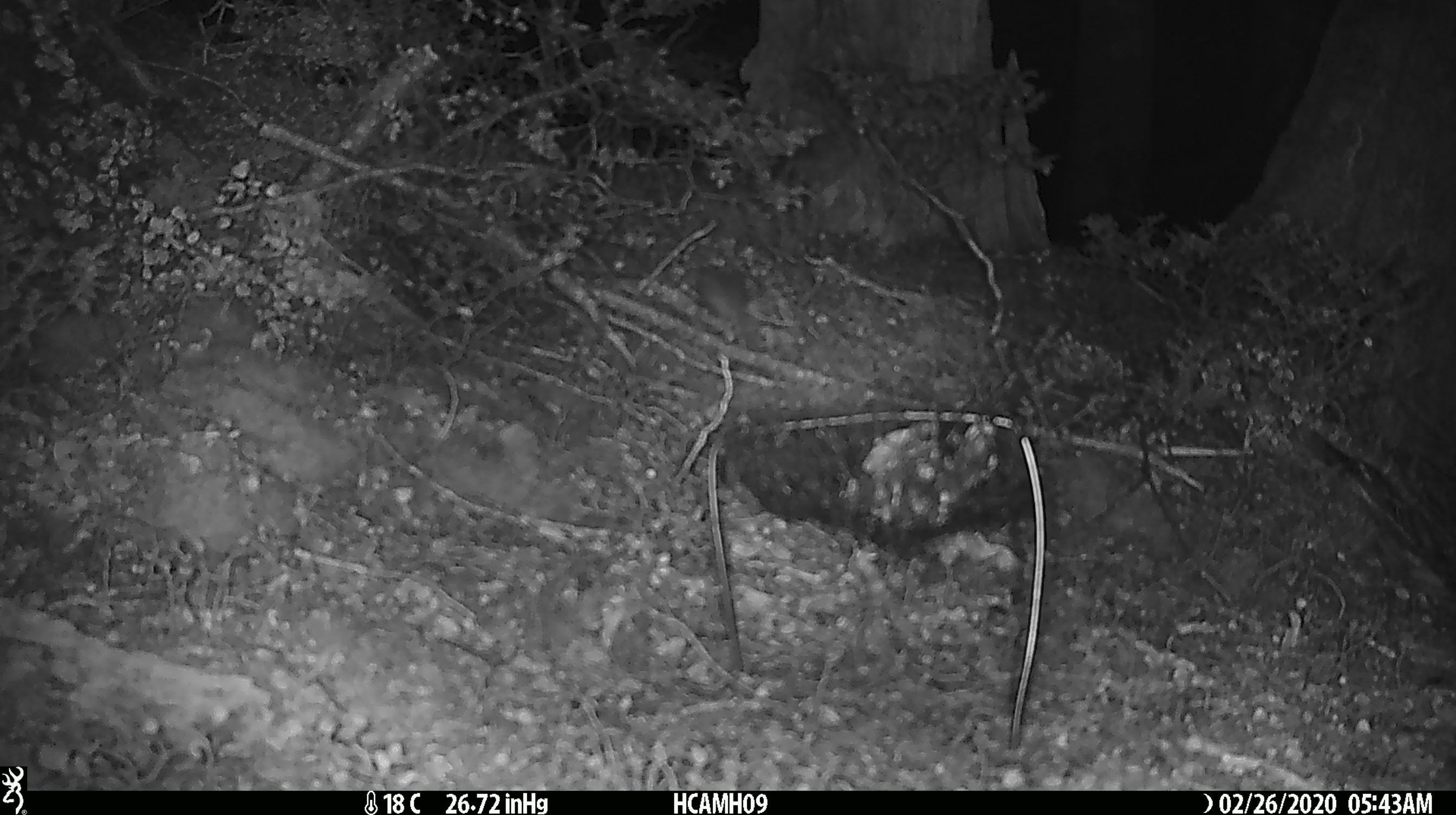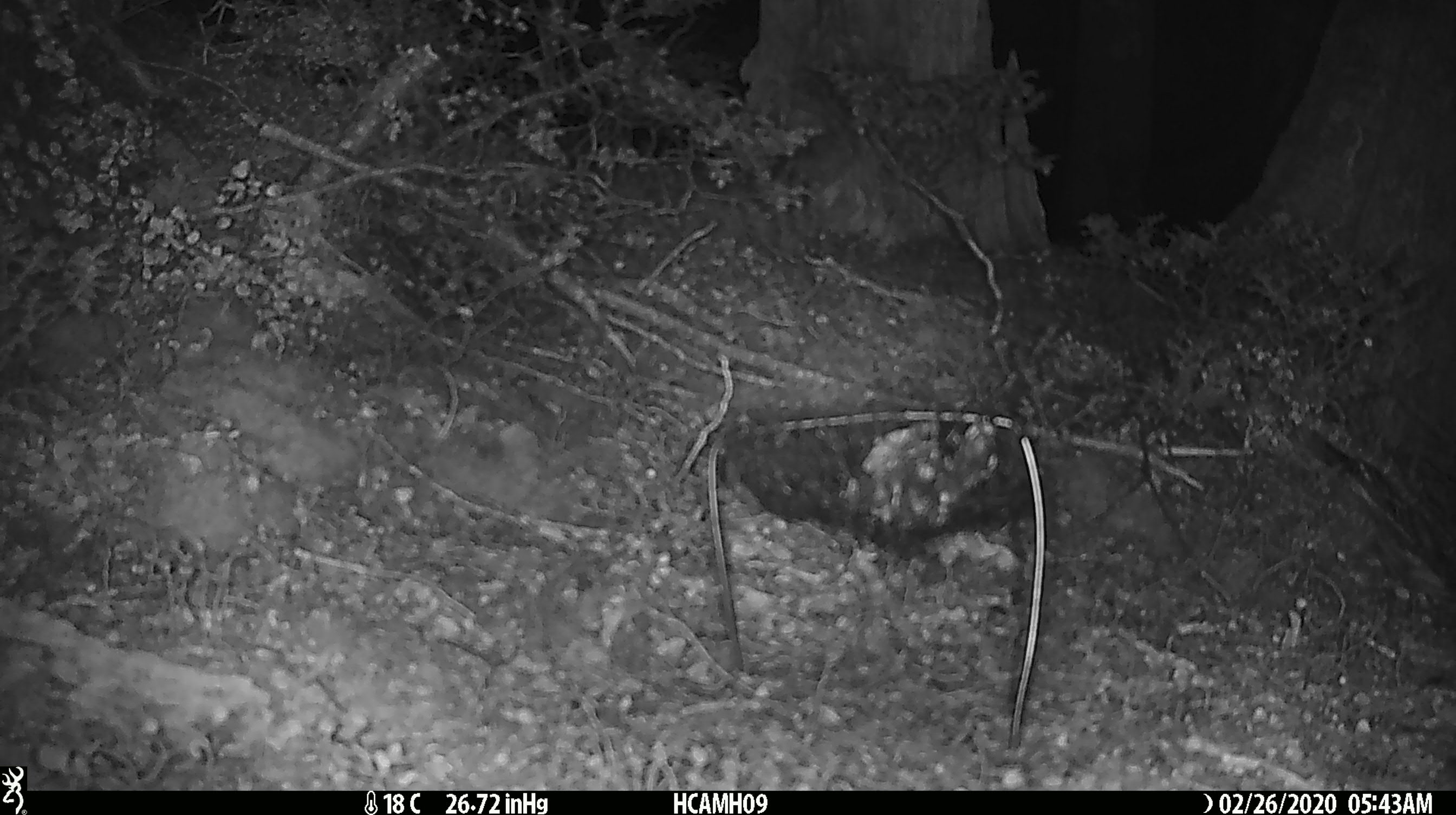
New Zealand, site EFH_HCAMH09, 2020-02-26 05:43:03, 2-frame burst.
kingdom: Animalia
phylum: Chordata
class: Mammalia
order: Rodentia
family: Muridae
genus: Mus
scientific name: Mus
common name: mouse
Mouse (Mus).